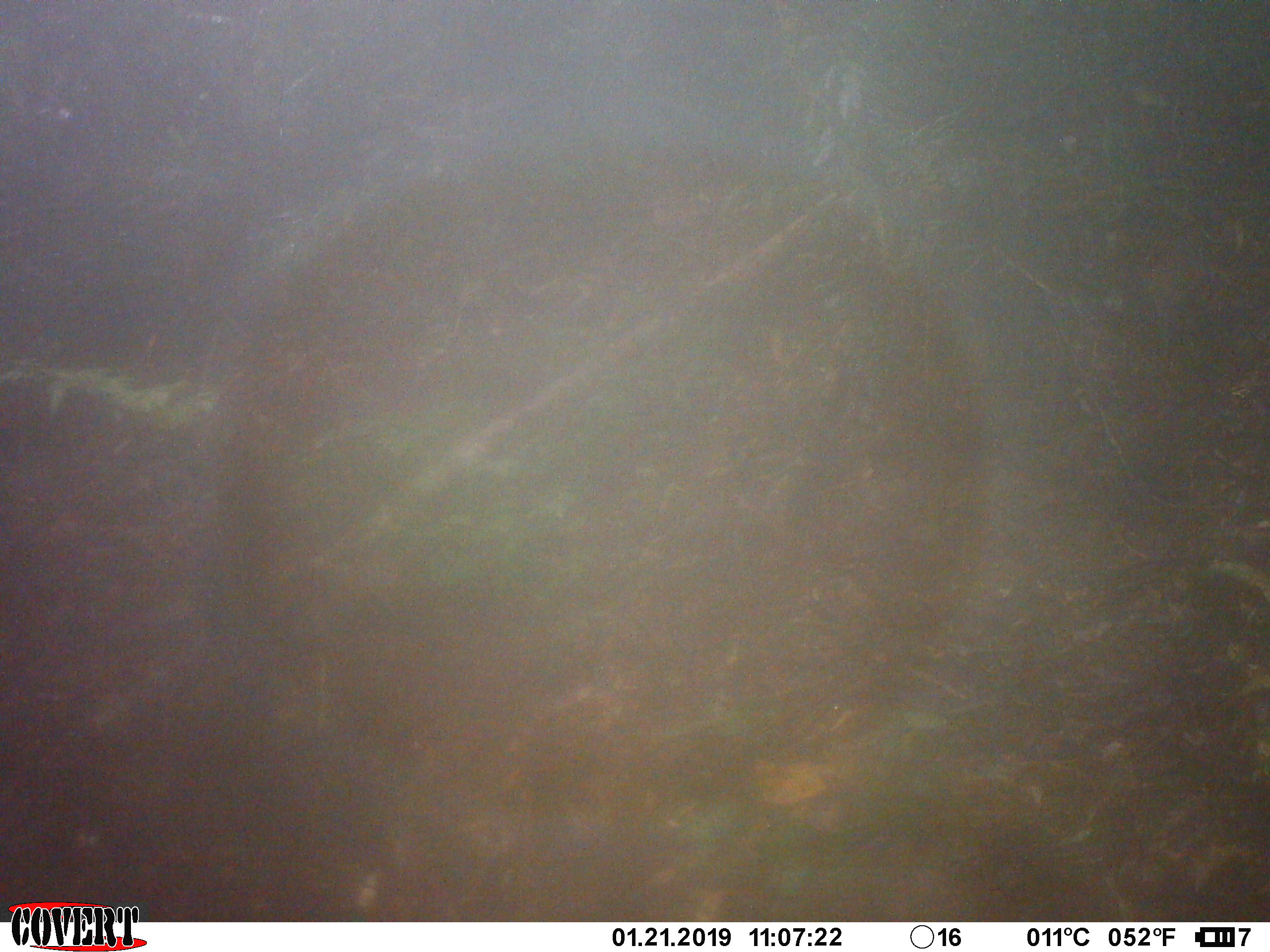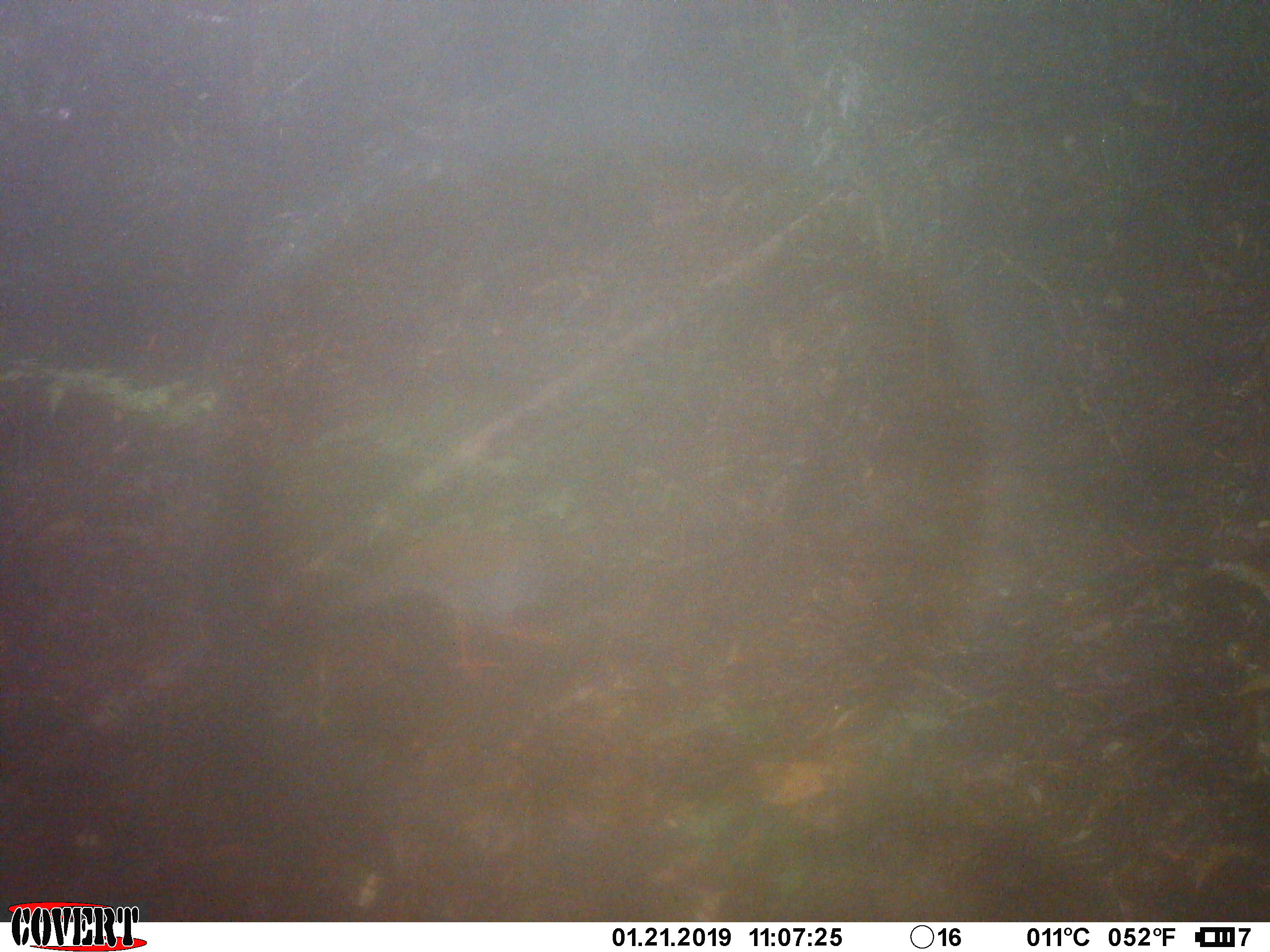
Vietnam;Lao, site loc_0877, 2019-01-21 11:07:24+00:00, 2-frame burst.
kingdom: Animalia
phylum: Chordata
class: Aves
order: Galliformes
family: Phasianidae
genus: Lophura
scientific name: Lophura nycthemera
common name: silver pheasant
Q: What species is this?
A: Silver pheasant (Lophura nycthemera).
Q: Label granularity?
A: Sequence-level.